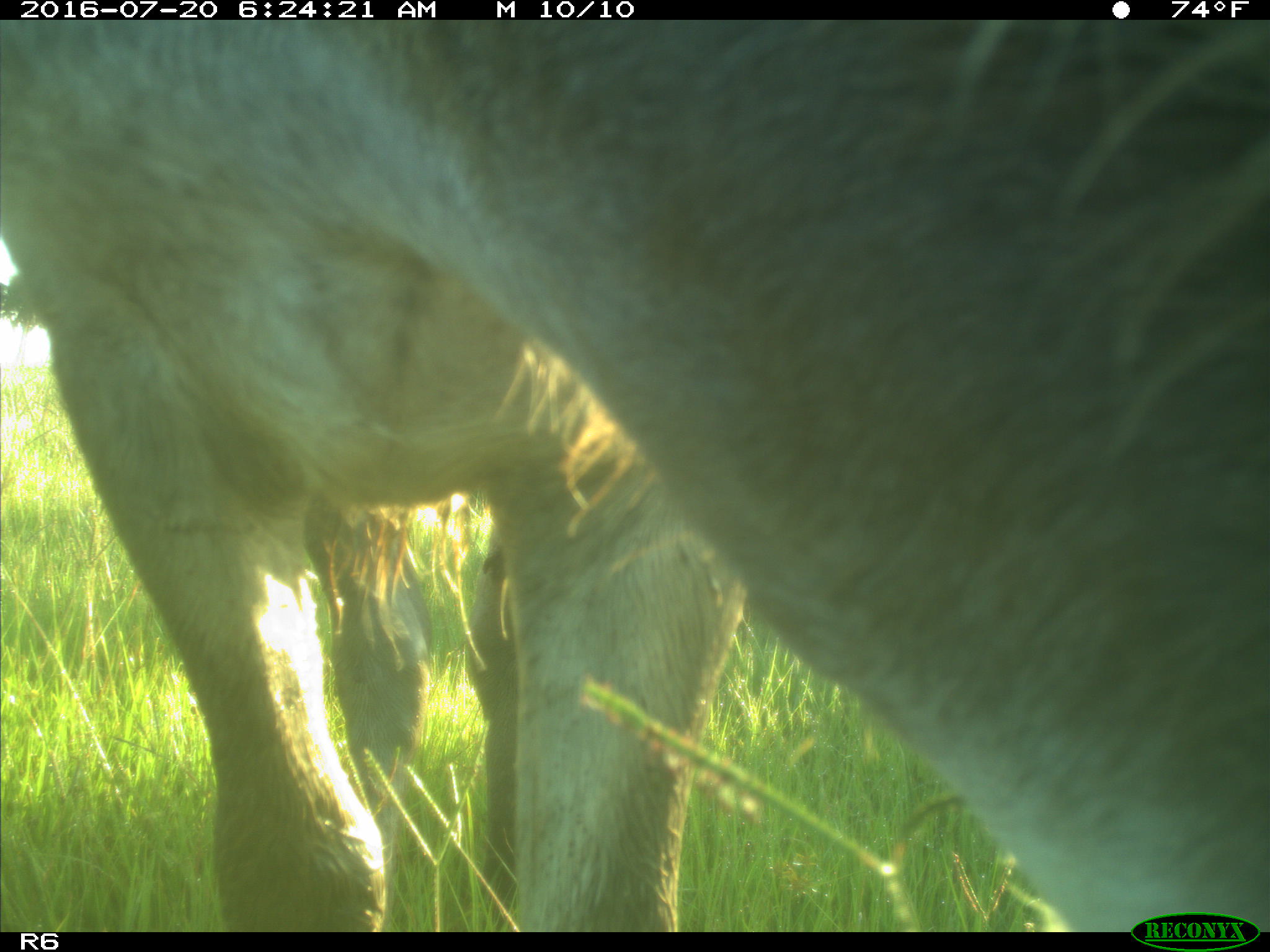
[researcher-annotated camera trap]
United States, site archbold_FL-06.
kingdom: Animalia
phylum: Chordata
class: Mammalia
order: Artiodactyla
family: Bovidae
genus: Bos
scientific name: Bos taurus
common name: domestic cow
Bos taurus (domestic cow).